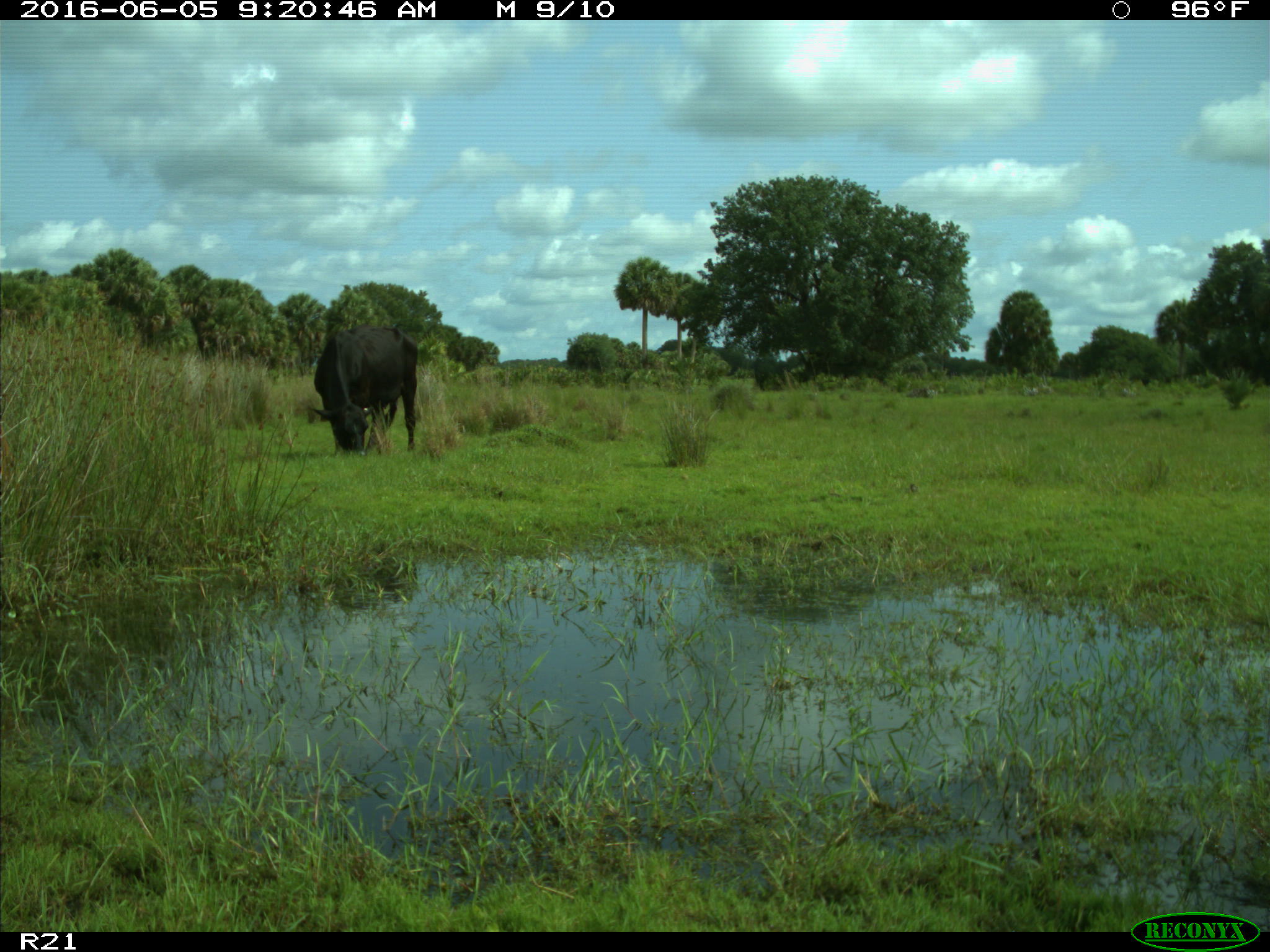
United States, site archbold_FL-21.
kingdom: Animalia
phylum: Chordata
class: Mammalia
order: Artiodactyla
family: Bovidae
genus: Bos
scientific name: Bos taurus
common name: domestic cow